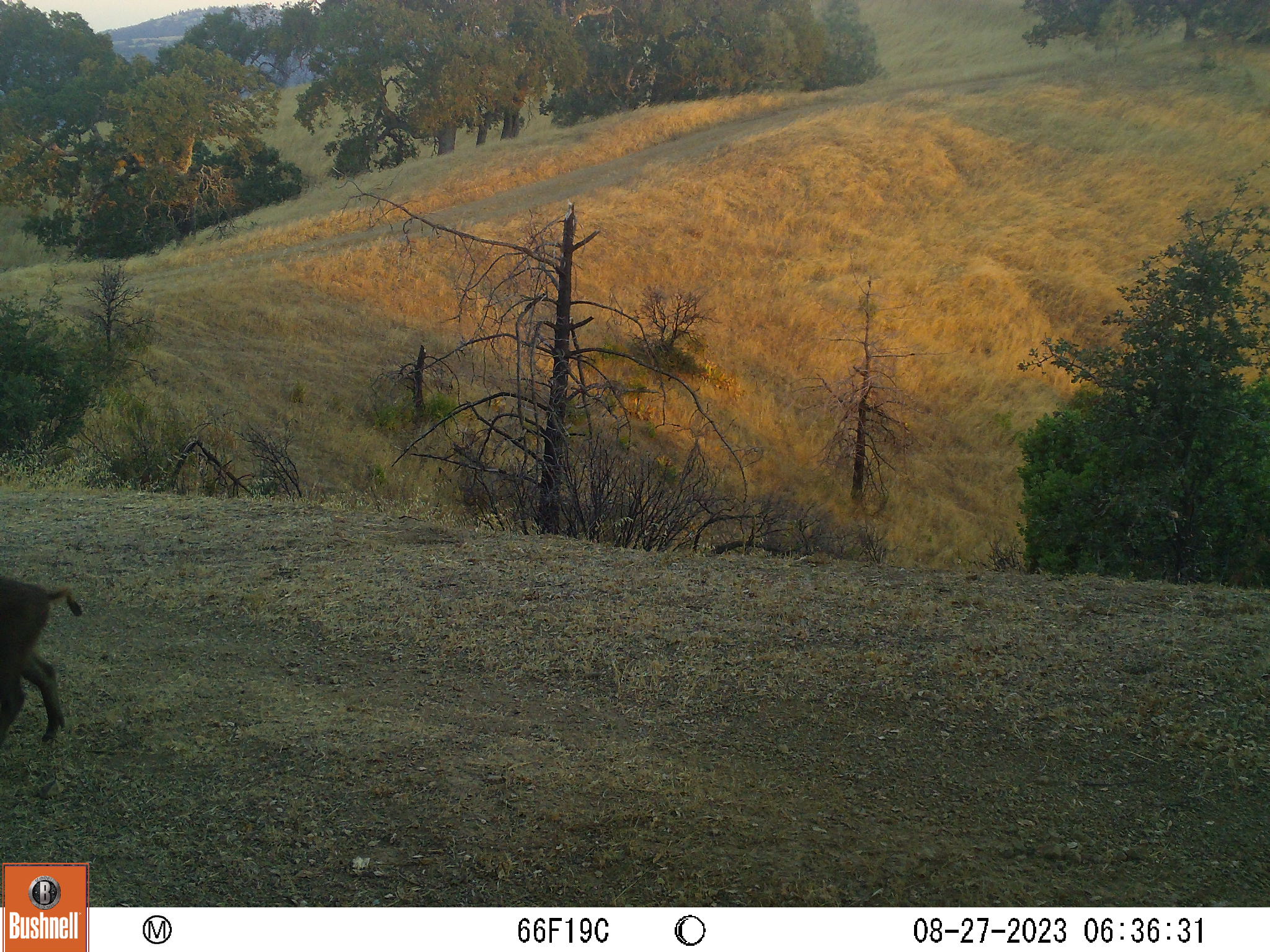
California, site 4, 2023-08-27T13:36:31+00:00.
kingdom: Animalia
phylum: Chordata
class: Mammalia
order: Artiodactyla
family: Suidae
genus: Sus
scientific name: Sus scrofa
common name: wild boar